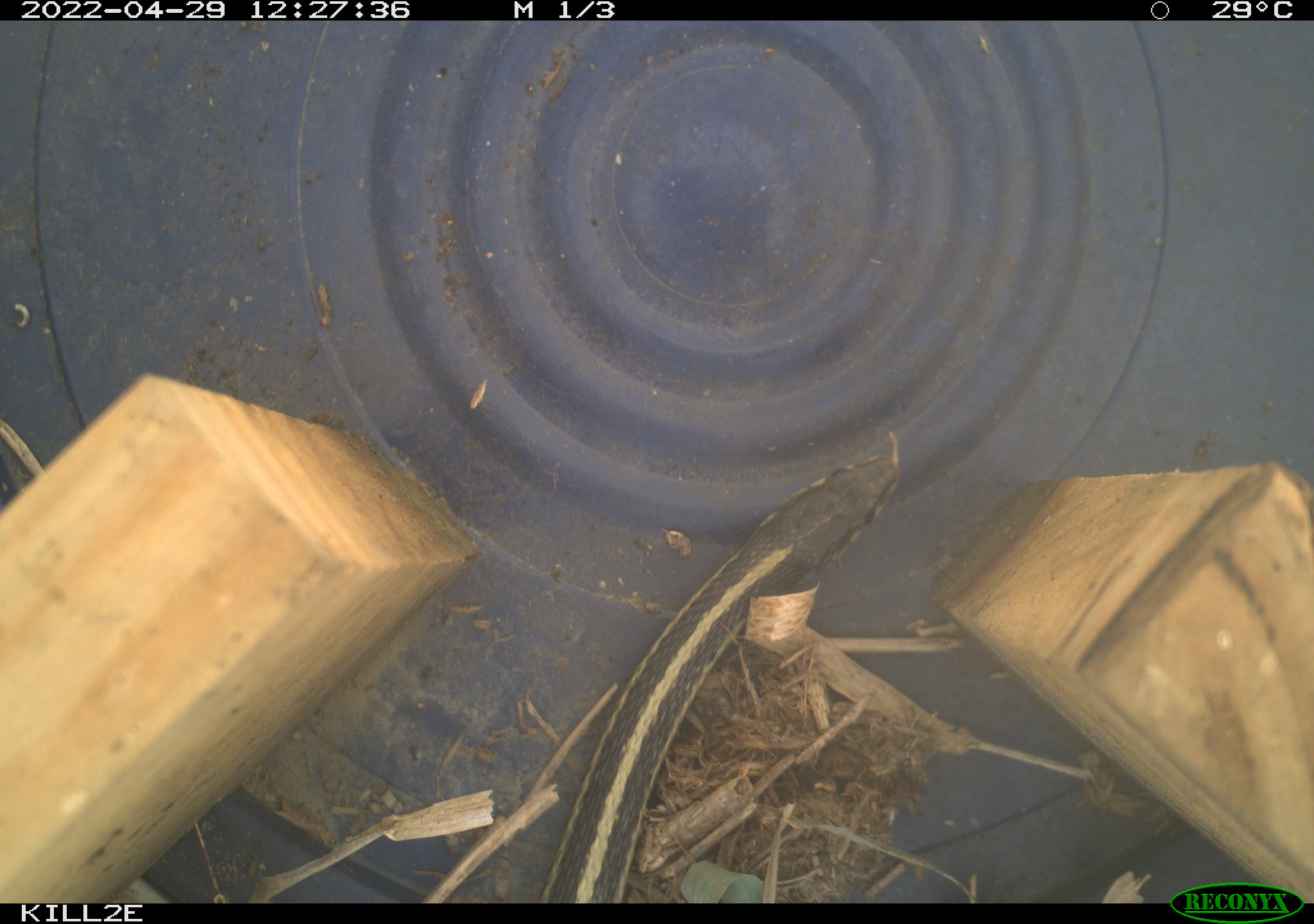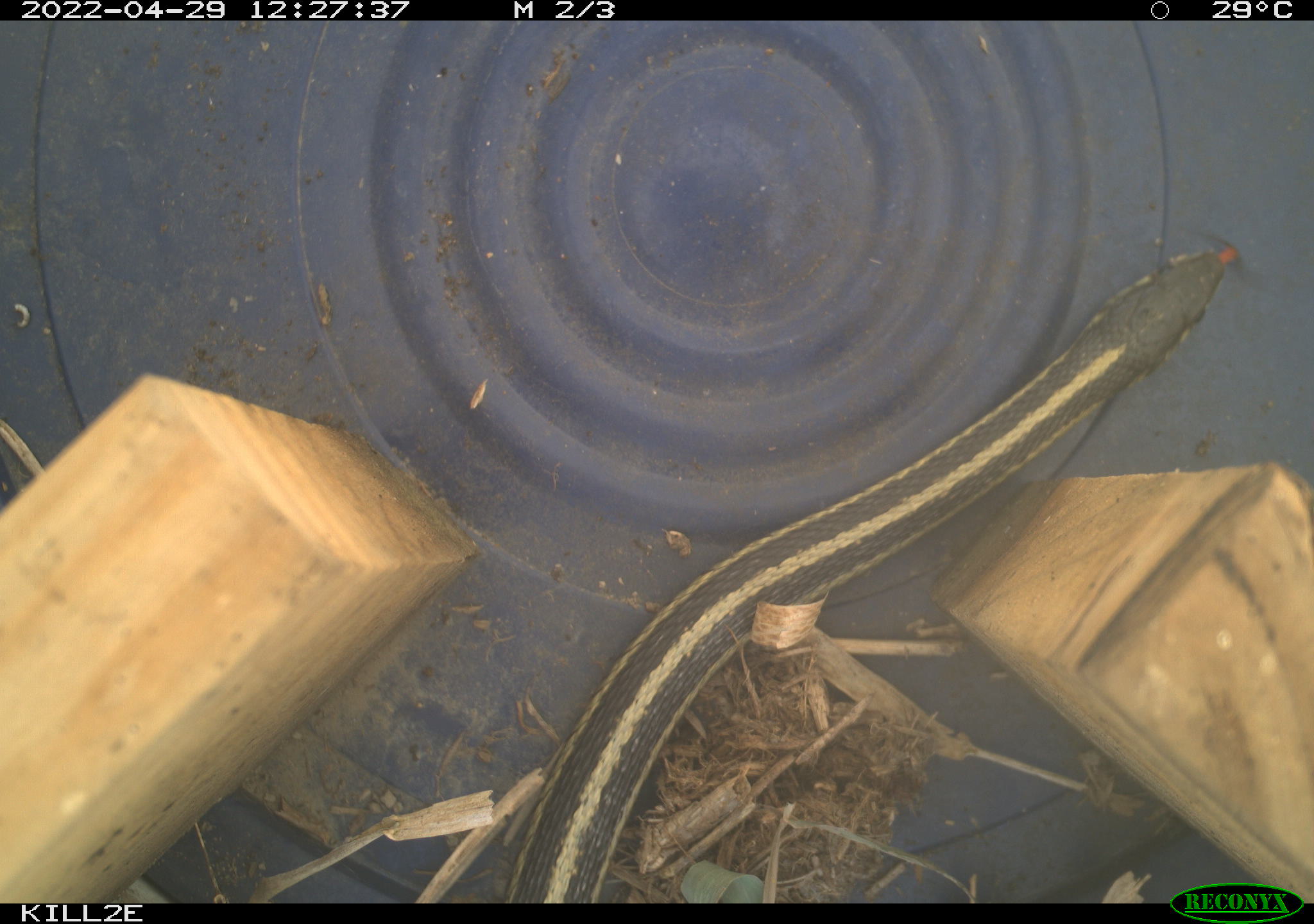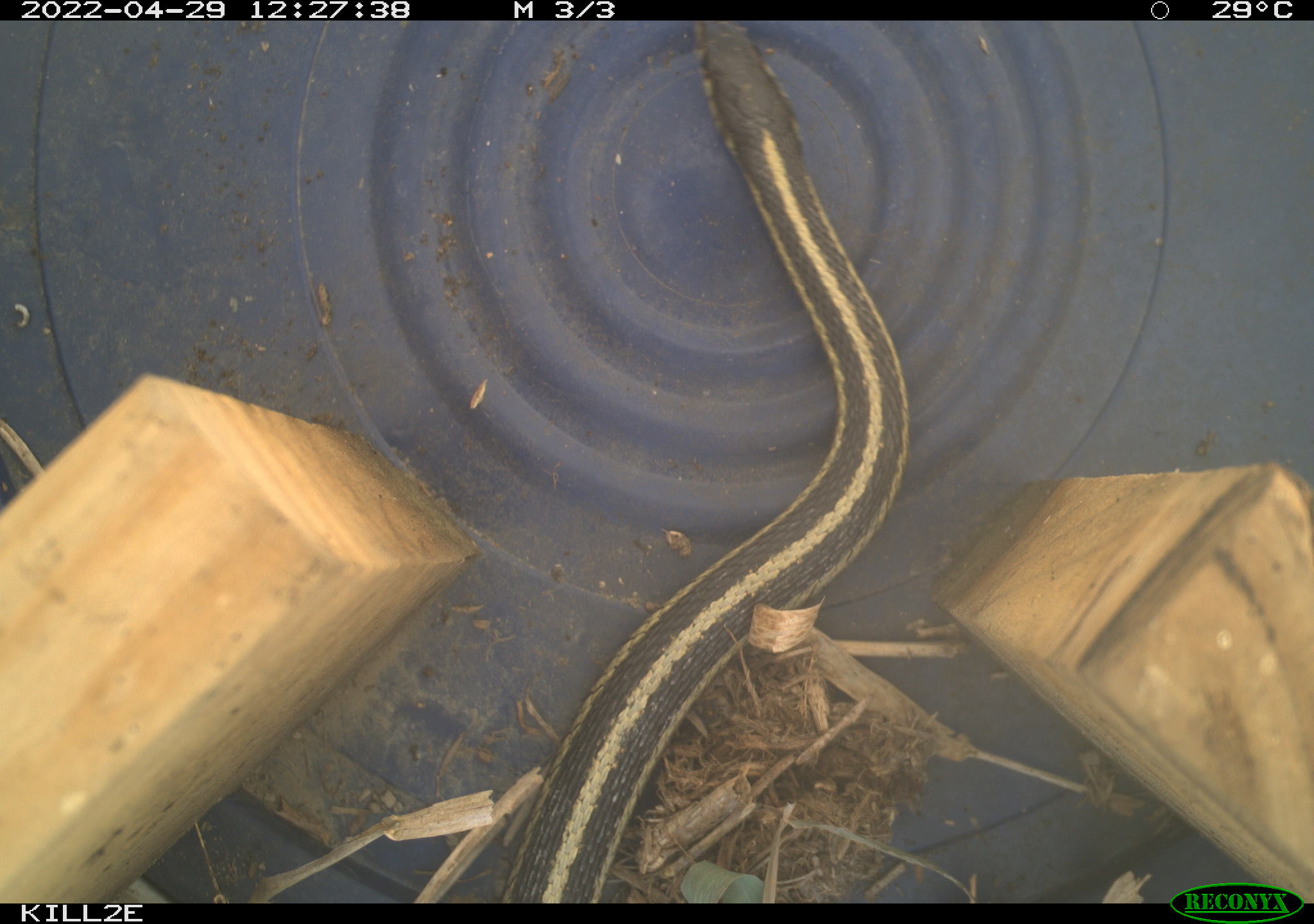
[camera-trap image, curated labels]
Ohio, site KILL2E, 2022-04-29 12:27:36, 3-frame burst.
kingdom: Animalia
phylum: Chordata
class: Reptilia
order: Squamata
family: Colubridae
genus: Thamnophis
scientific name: Thamnophis sirtalis sirtalis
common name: eastern gartersnake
Eastern gartersnake (Thamnophis sirtalis sirtalis).